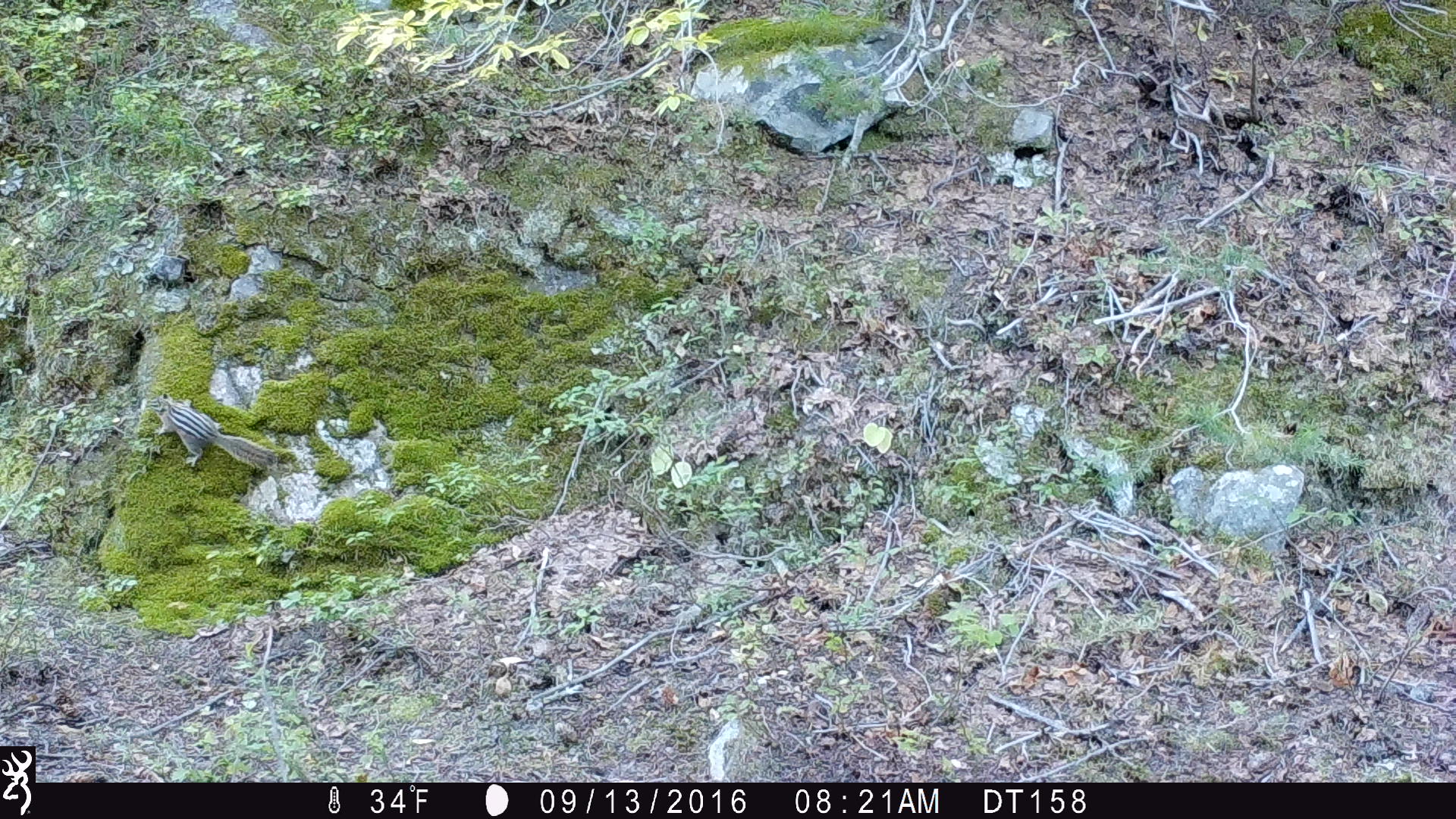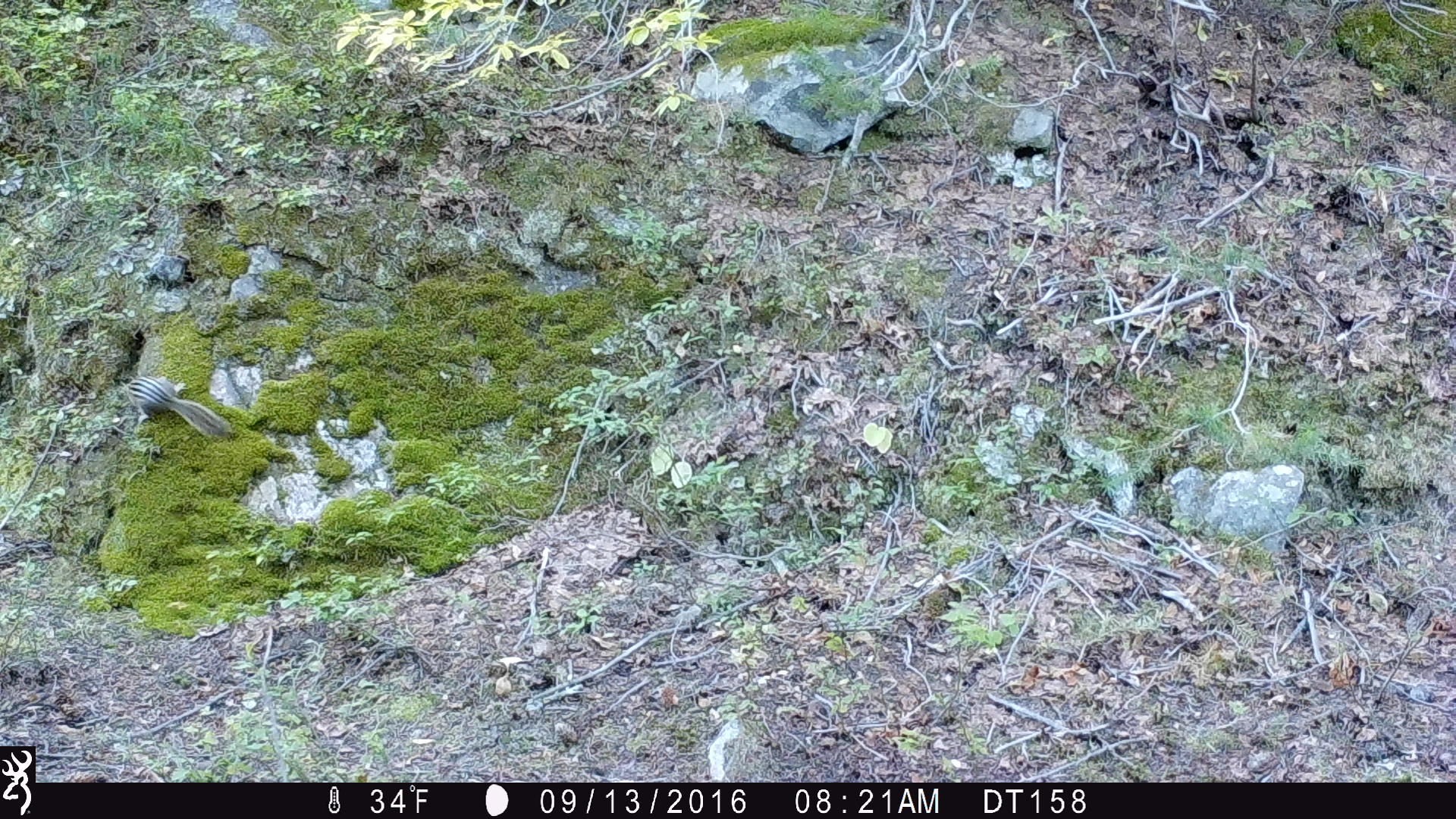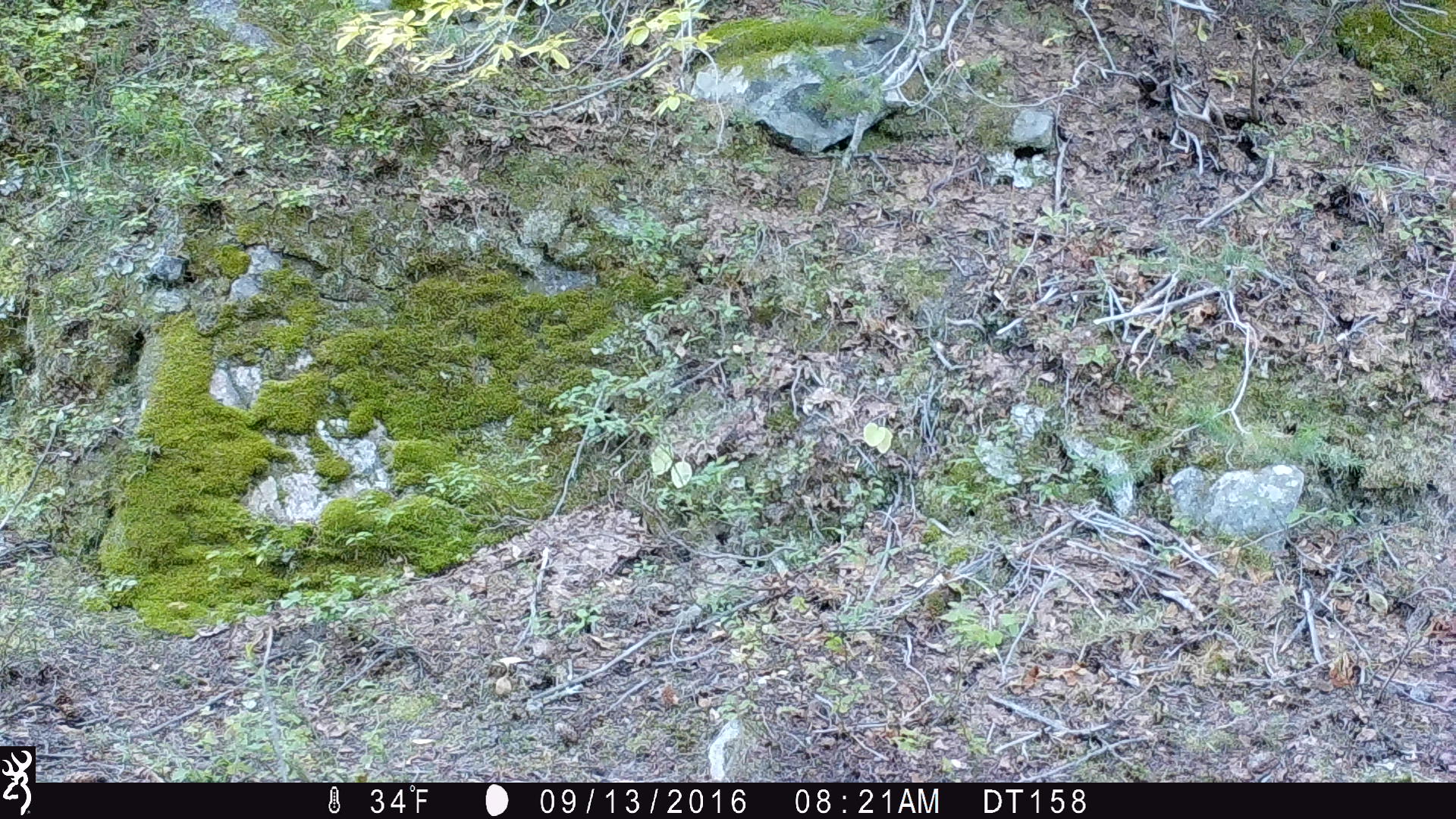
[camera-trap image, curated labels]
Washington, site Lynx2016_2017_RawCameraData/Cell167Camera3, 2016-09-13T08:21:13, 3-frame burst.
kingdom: Animalia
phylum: Chordata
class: Mammalia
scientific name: Mammalia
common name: small mammal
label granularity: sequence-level